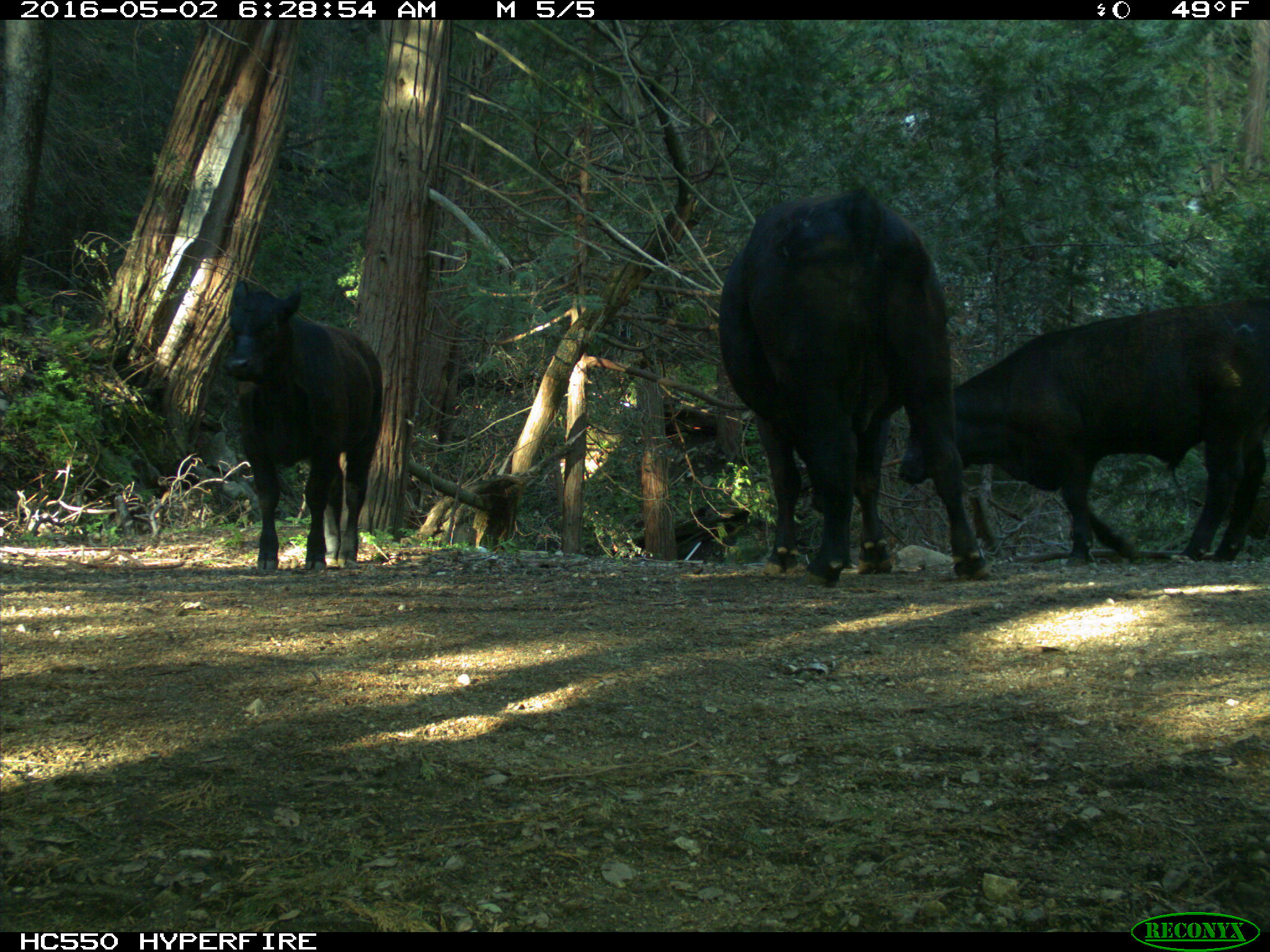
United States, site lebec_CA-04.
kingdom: Animalia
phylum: Chordata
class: Mammalia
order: Artiodactyla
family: Bovidae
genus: Bos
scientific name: Bos taurus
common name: domestic cow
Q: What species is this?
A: Bos taurus (domestic cow).